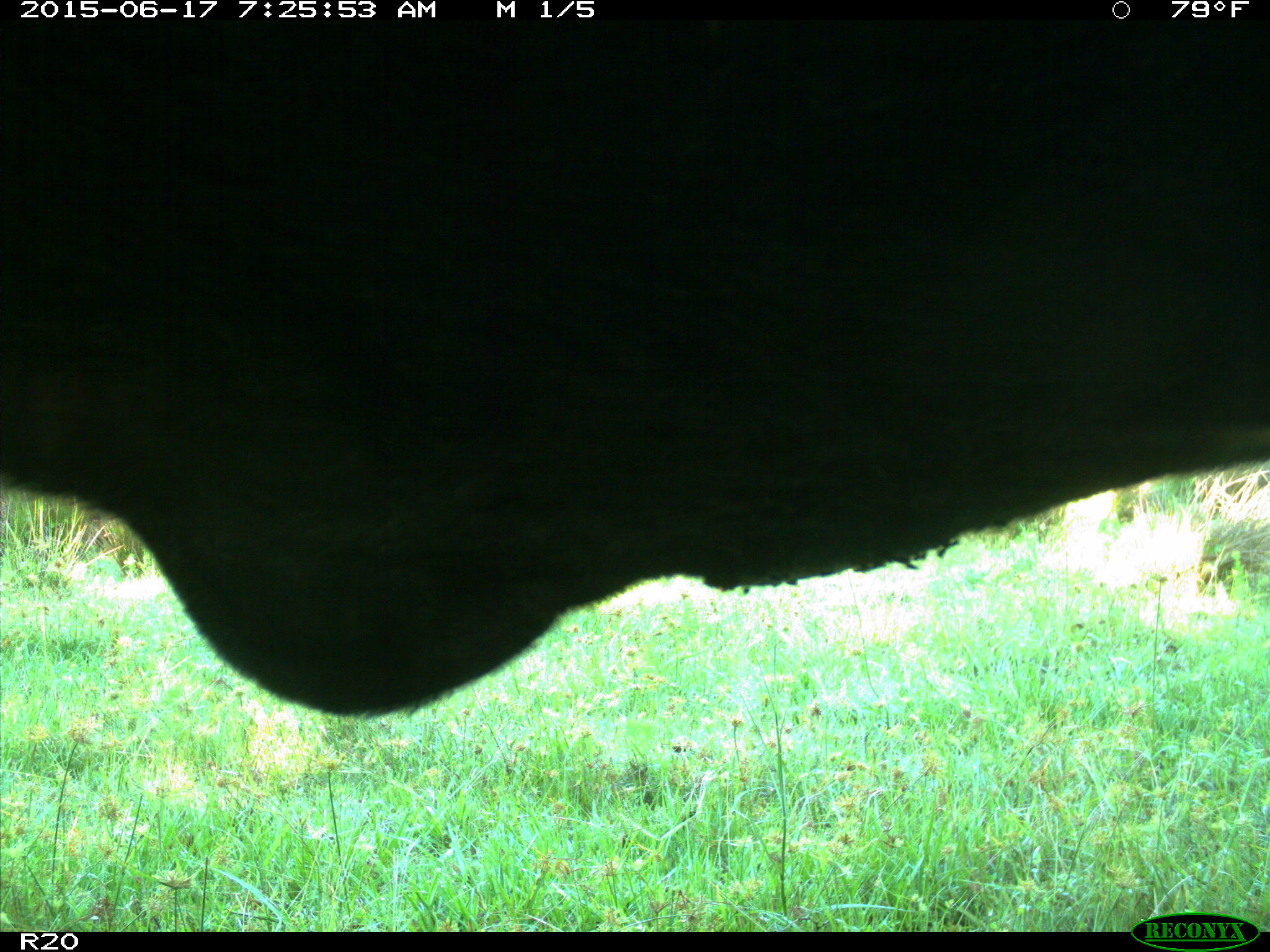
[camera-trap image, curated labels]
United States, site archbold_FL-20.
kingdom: Animalia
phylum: Chordata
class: Mammalia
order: Artiodactyla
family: Bovidae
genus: Bos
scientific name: Bos taurus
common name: domestic cow